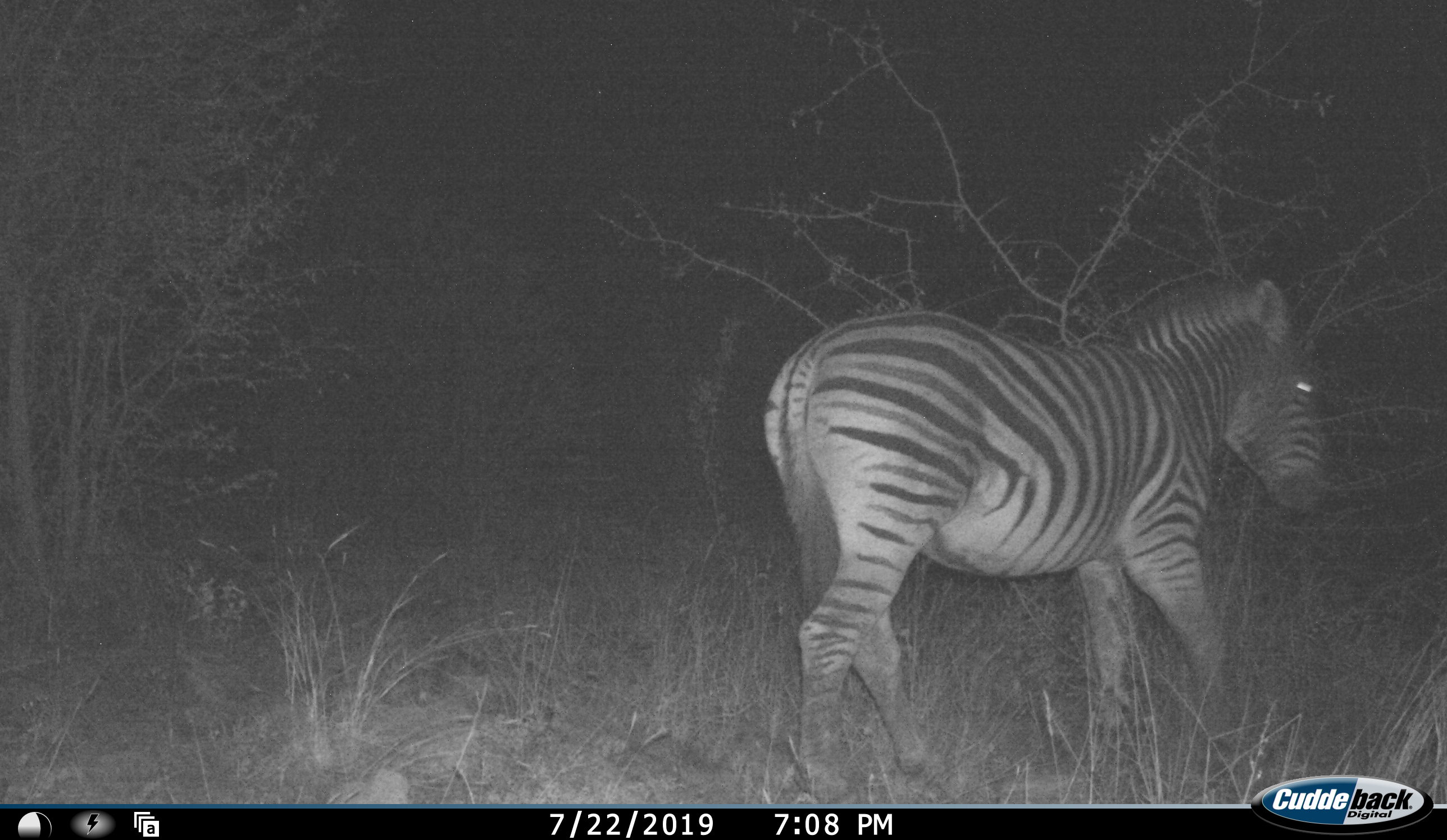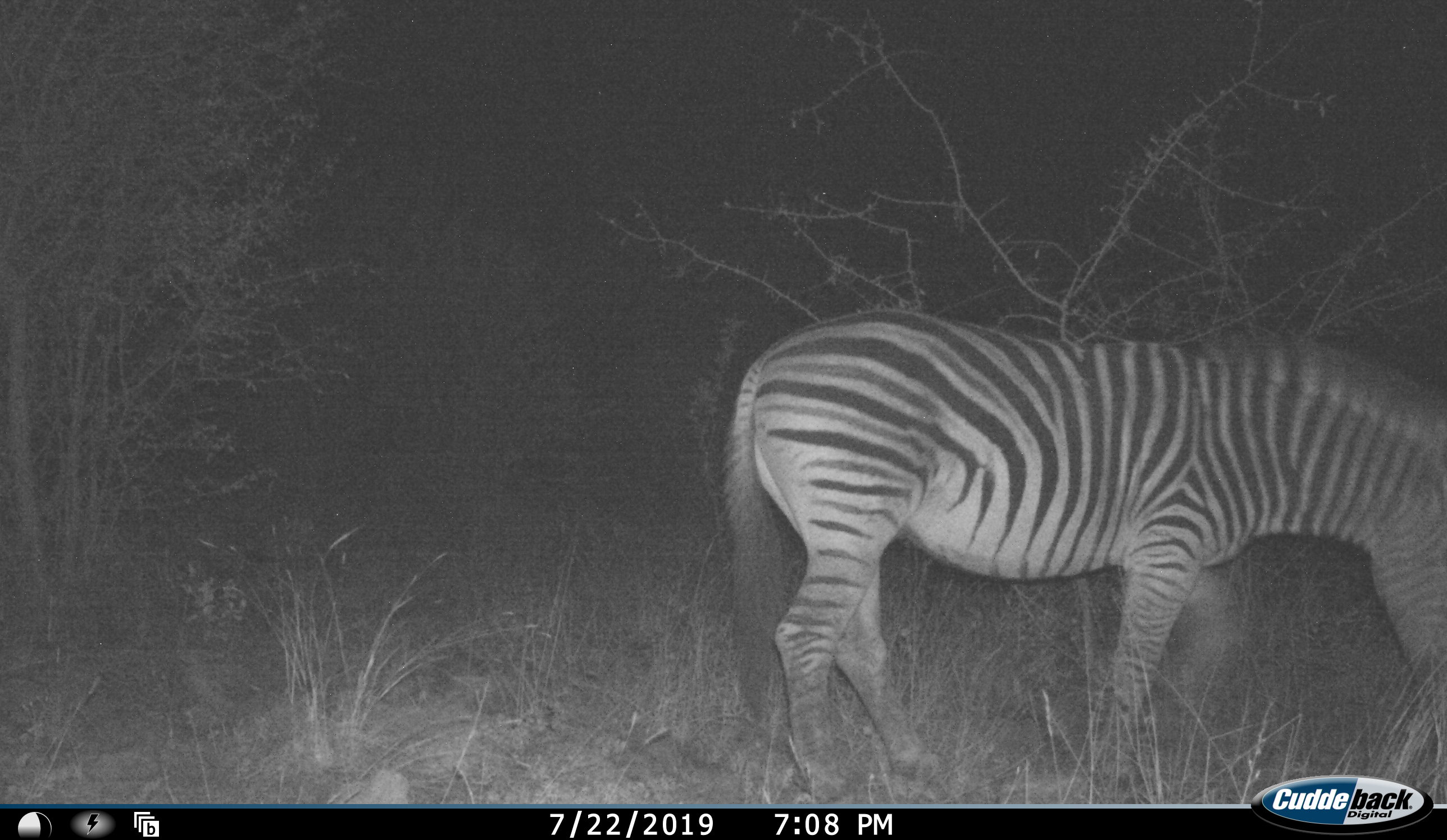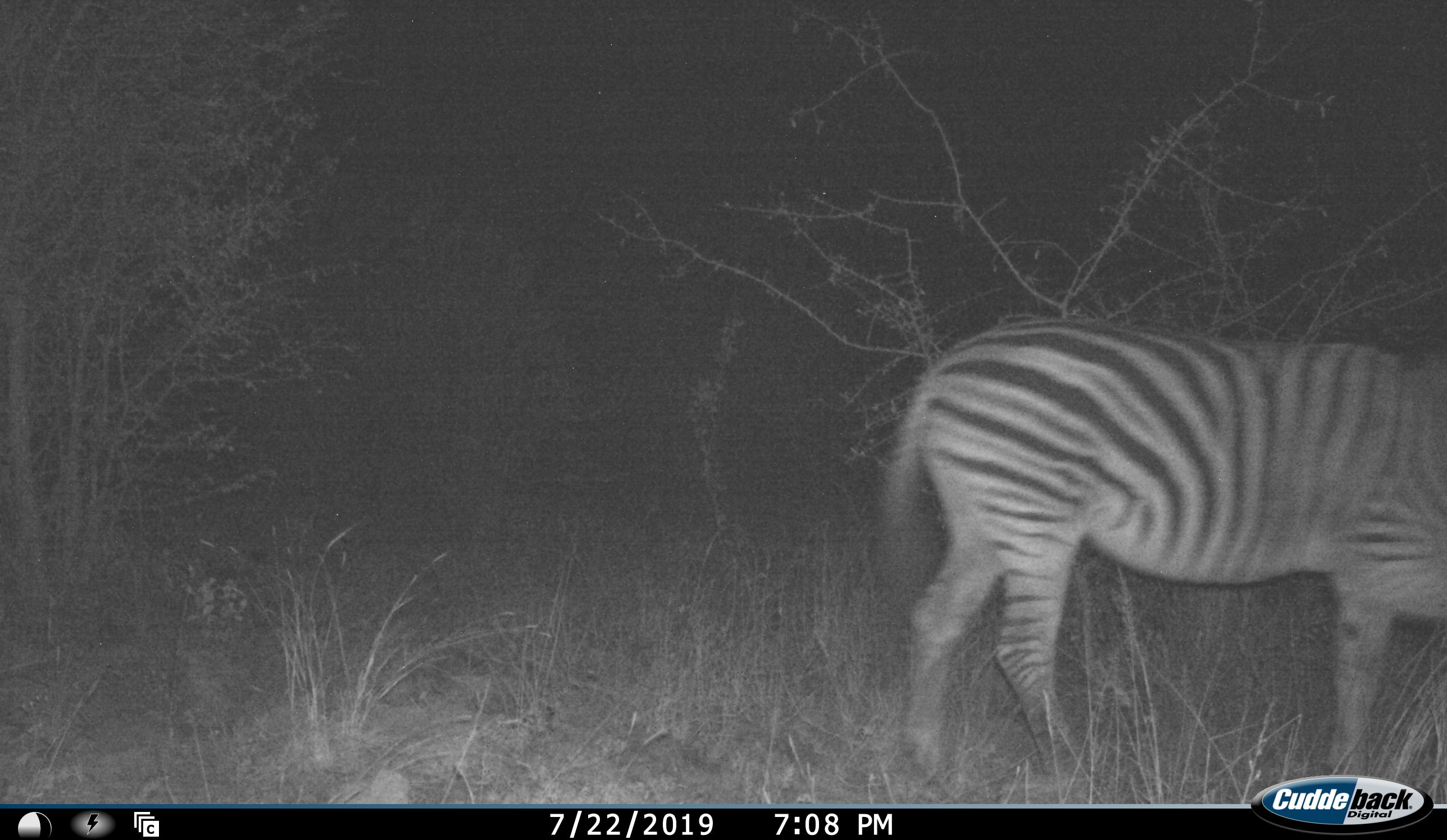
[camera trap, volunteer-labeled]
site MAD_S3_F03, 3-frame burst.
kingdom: Animalia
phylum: Chordata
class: Mammalia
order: Perissodactyla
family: Equidae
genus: Equus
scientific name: Equus quagga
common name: plains zebra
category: zebraplains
Zebraplains (plains zebra) (Equus quagga), count 1. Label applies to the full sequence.